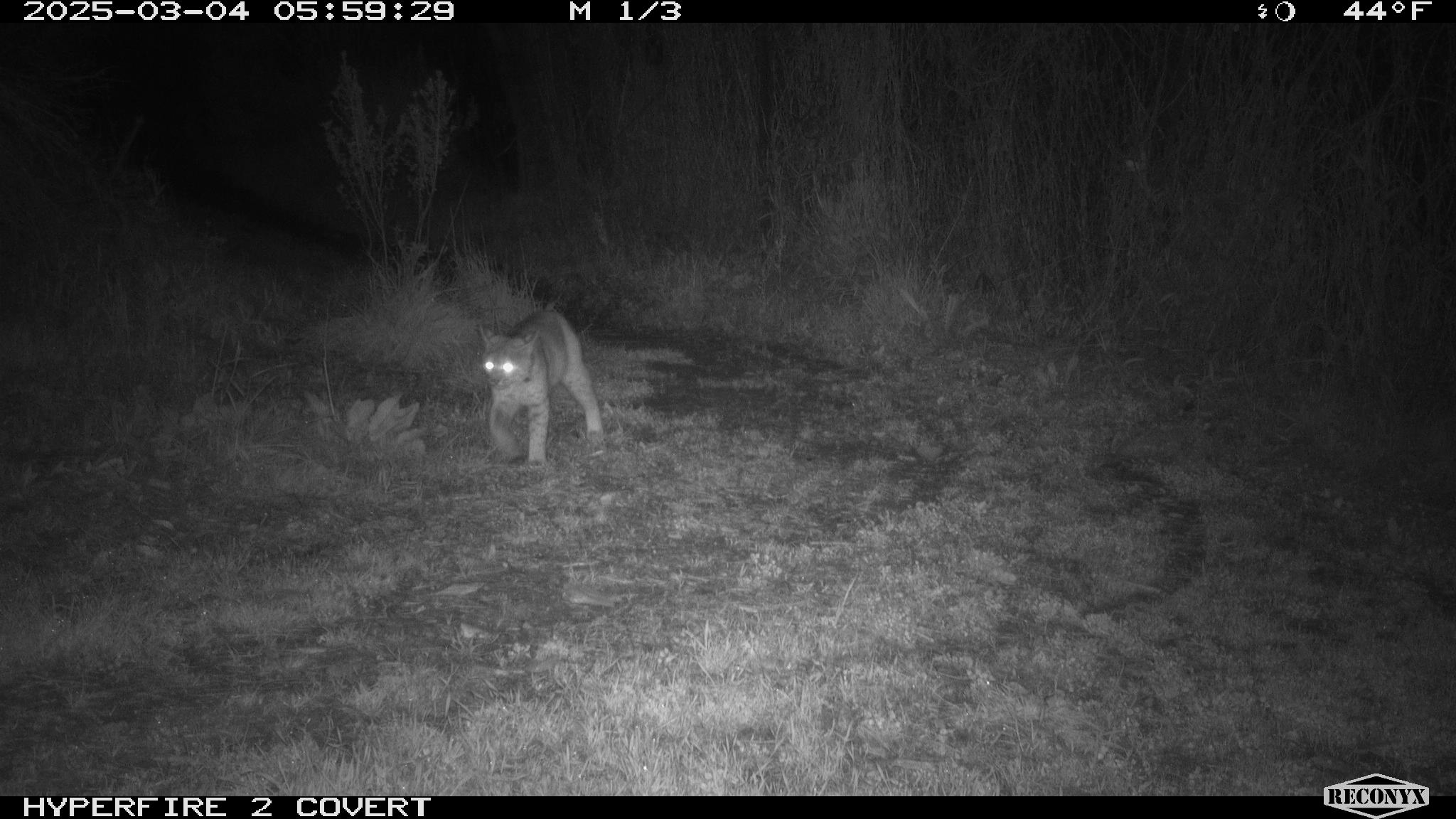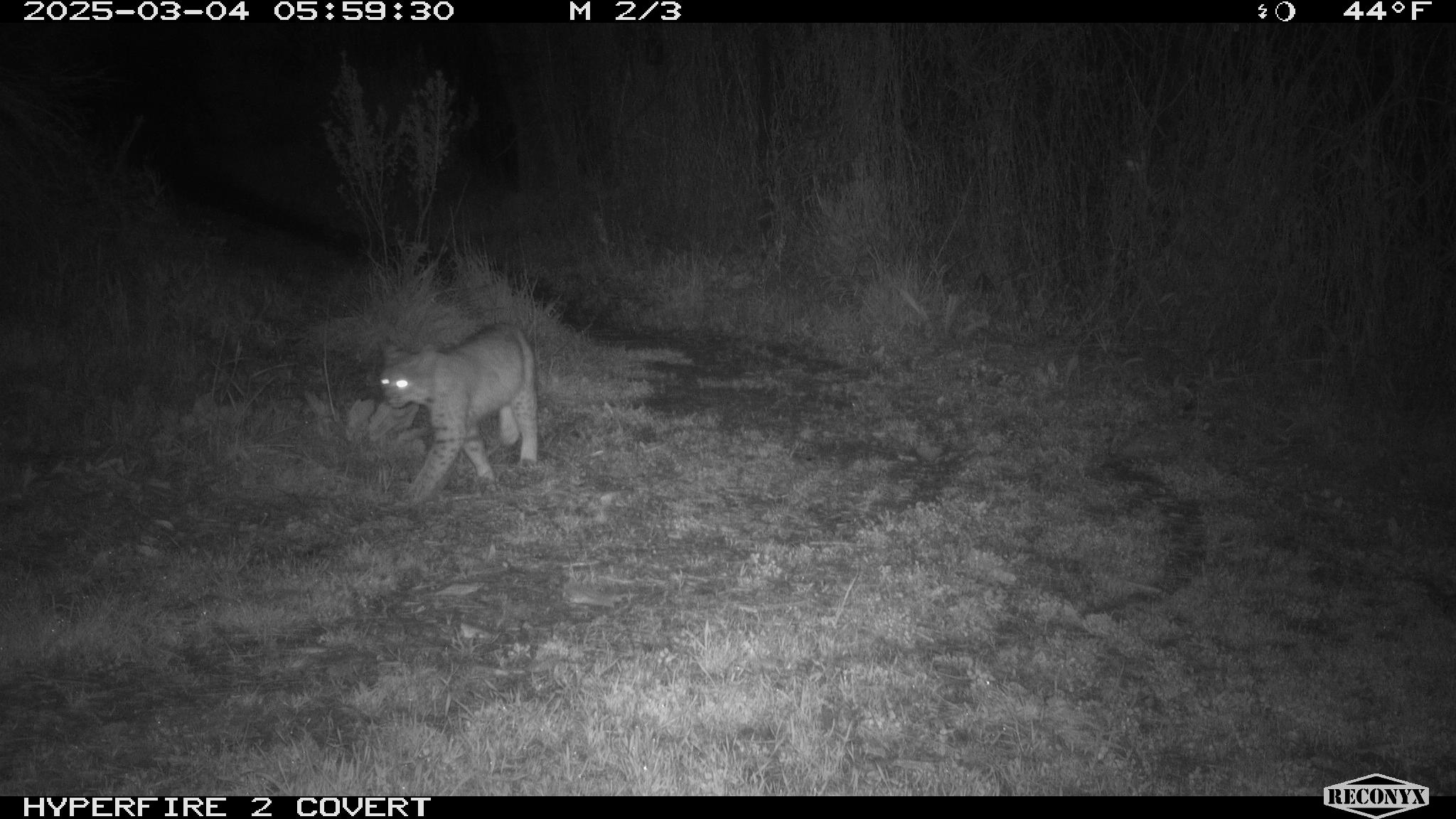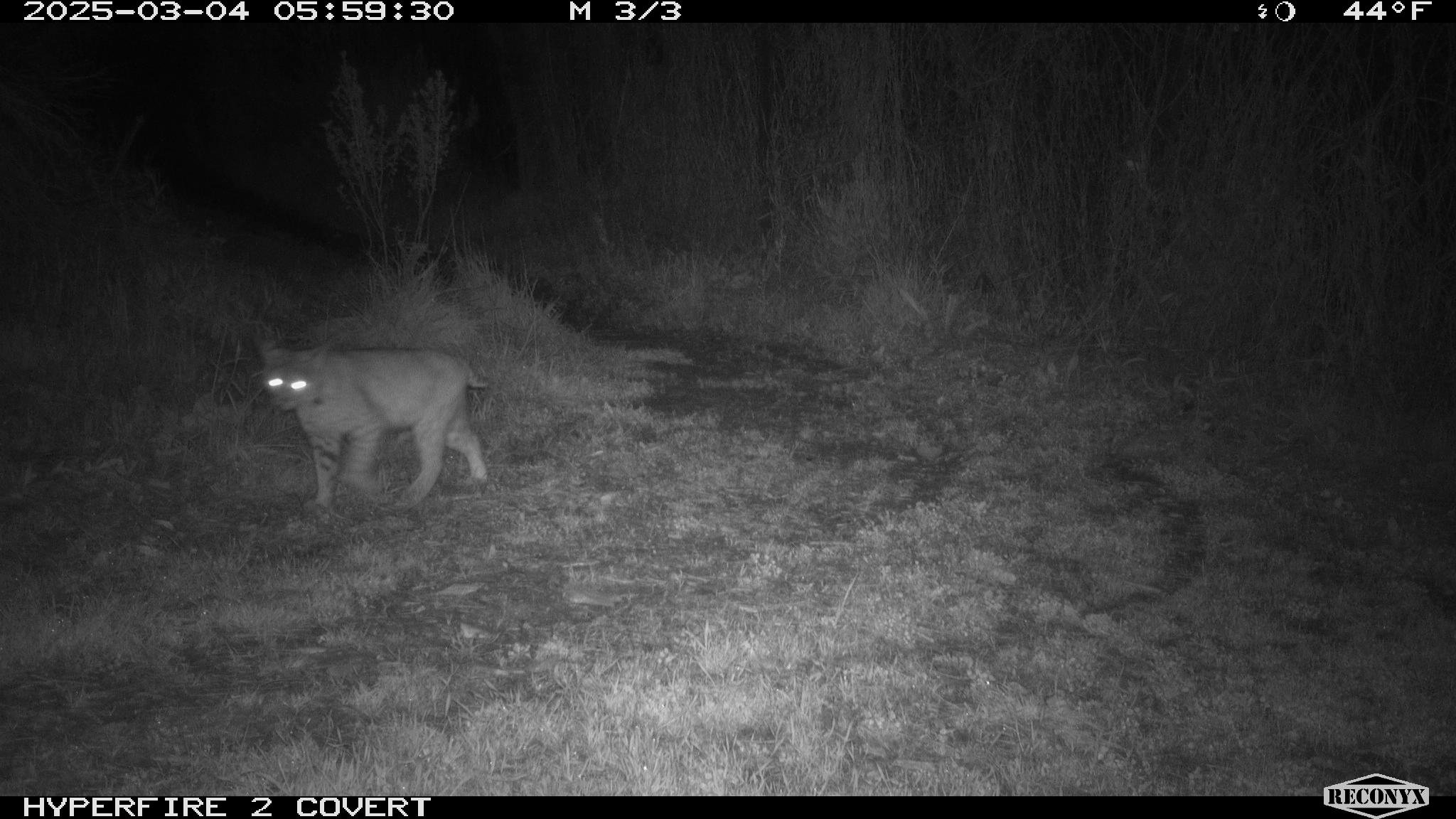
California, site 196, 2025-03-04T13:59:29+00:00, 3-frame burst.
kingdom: Animalia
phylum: Chordata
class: Mammalia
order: Carnivora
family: Felidae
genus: Lynx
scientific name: Lynx rufus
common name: bobcat